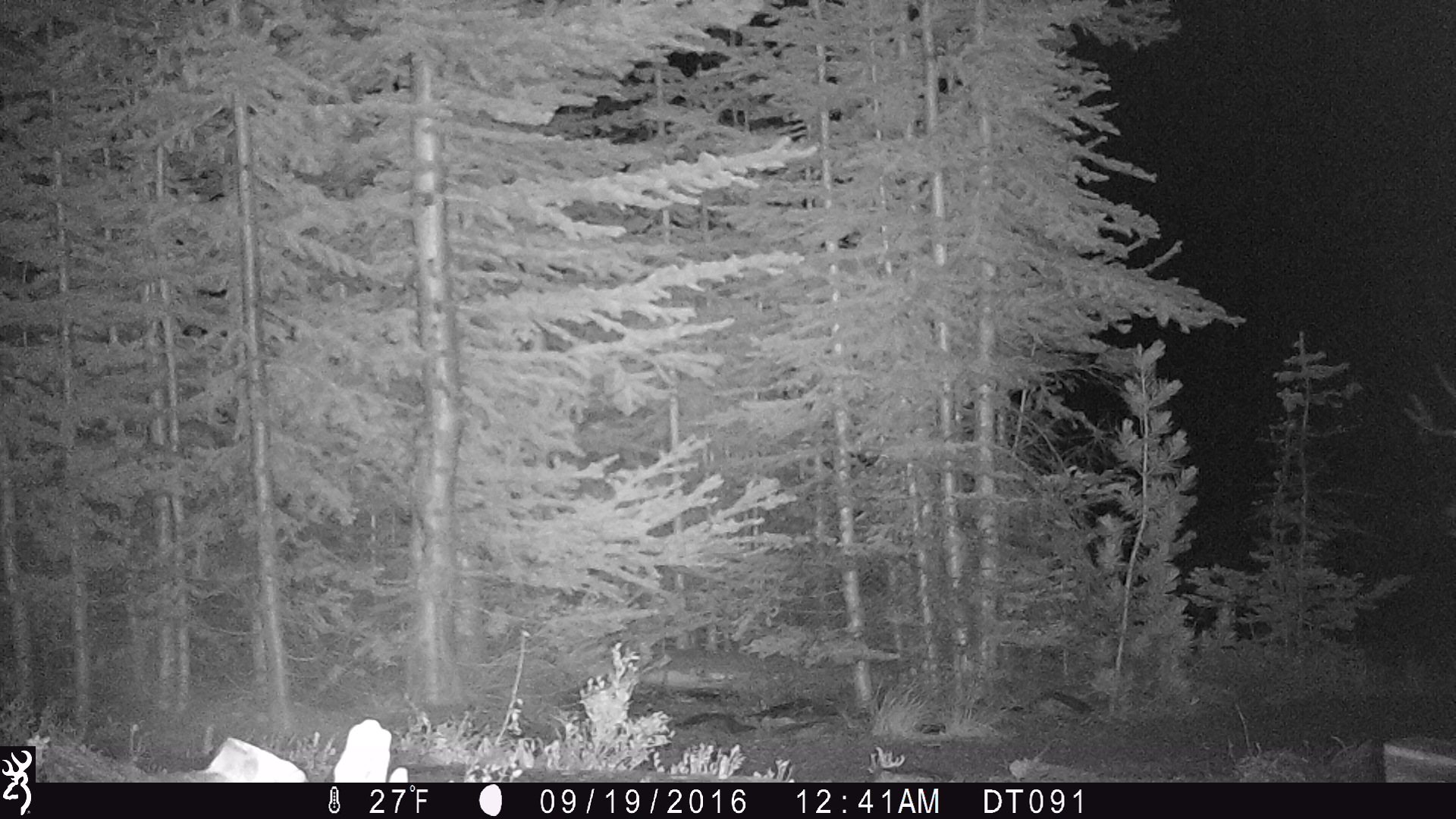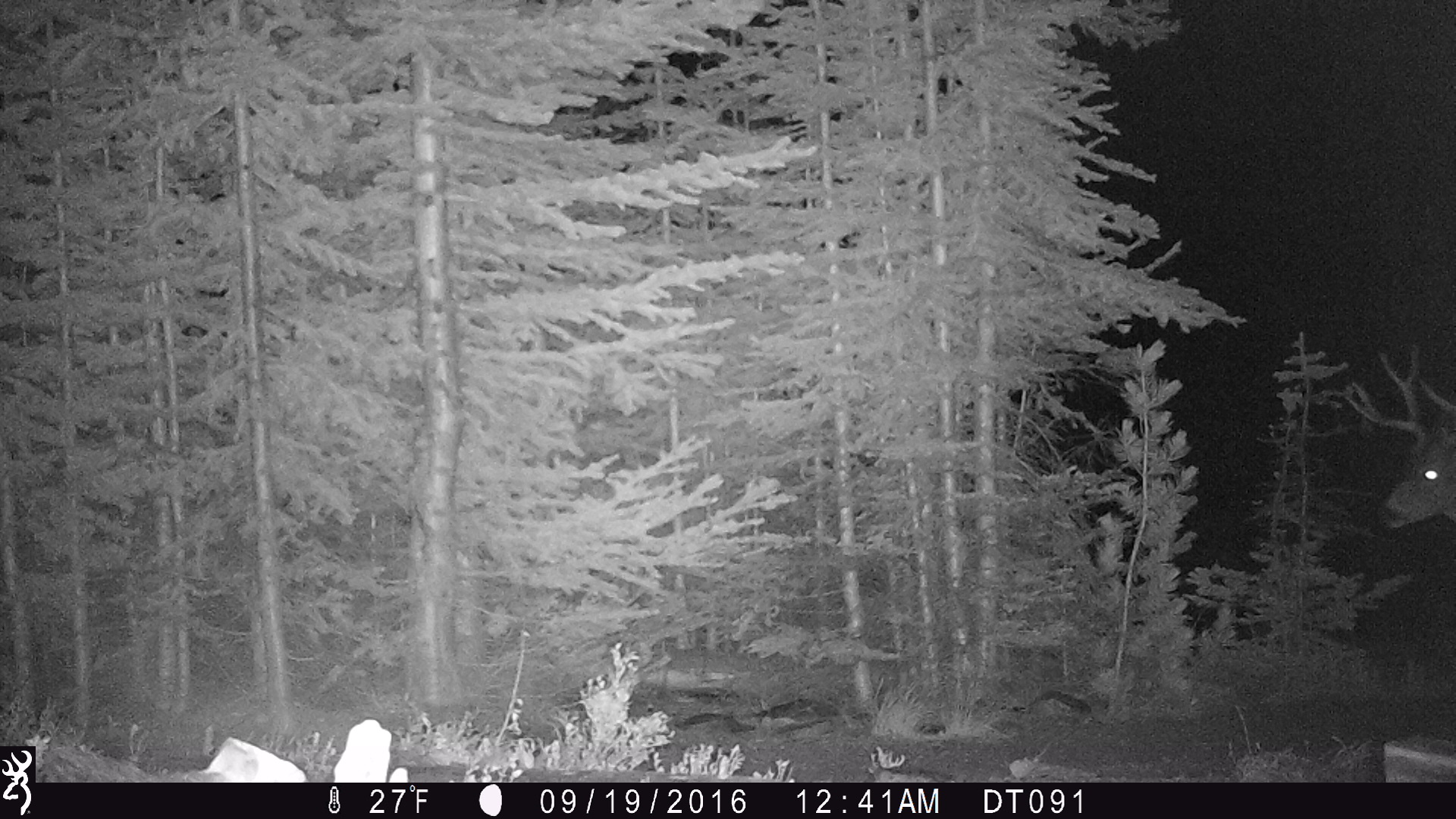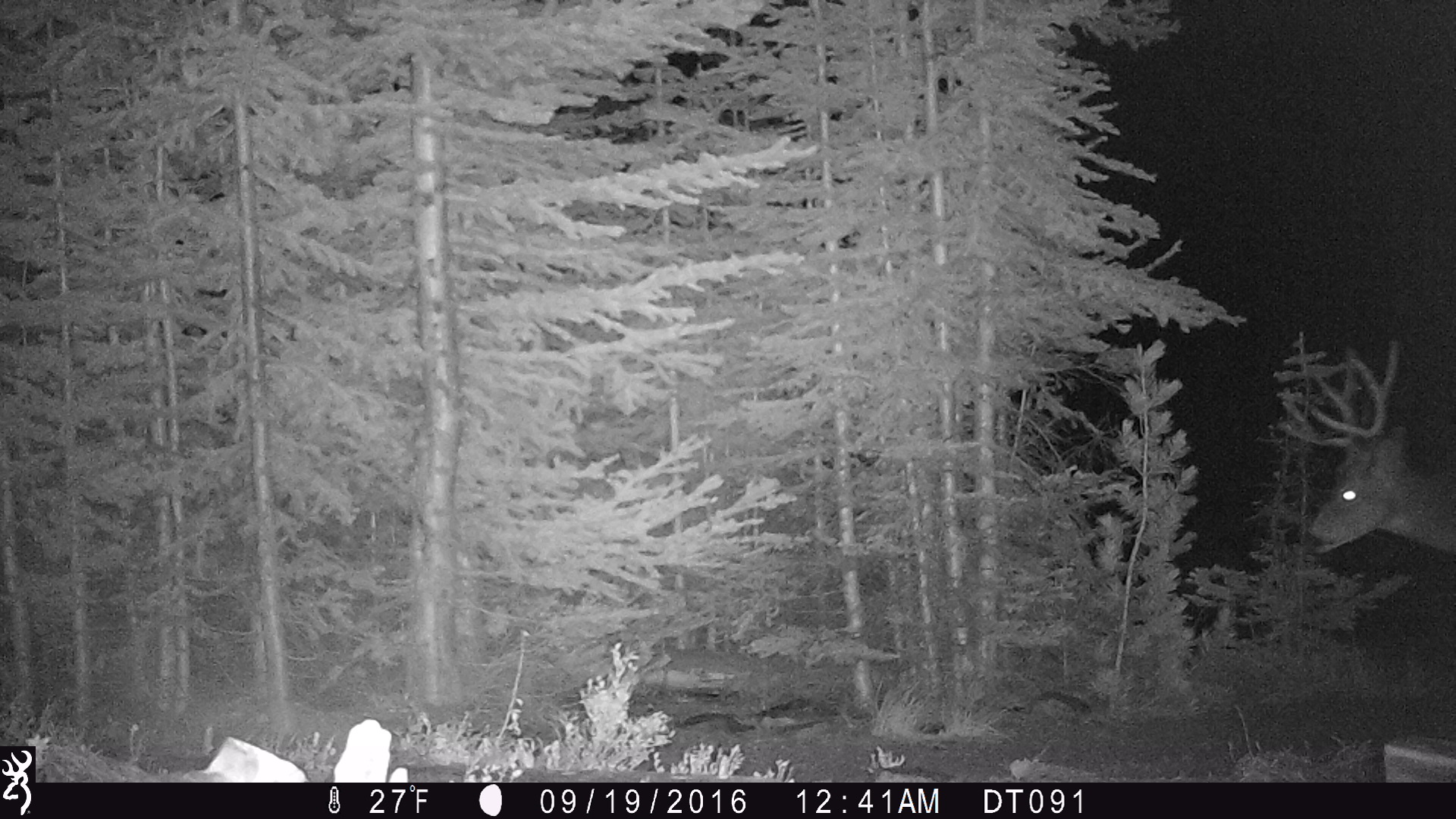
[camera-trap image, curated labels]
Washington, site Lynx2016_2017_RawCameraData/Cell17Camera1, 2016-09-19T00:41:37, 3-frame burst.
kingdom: Animalia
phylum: Chordata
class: Mammalia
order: Artiodactyla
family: Cervidae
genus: Odocoileus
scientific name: Odocoileus hemionus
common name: mule deer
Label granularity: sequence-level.